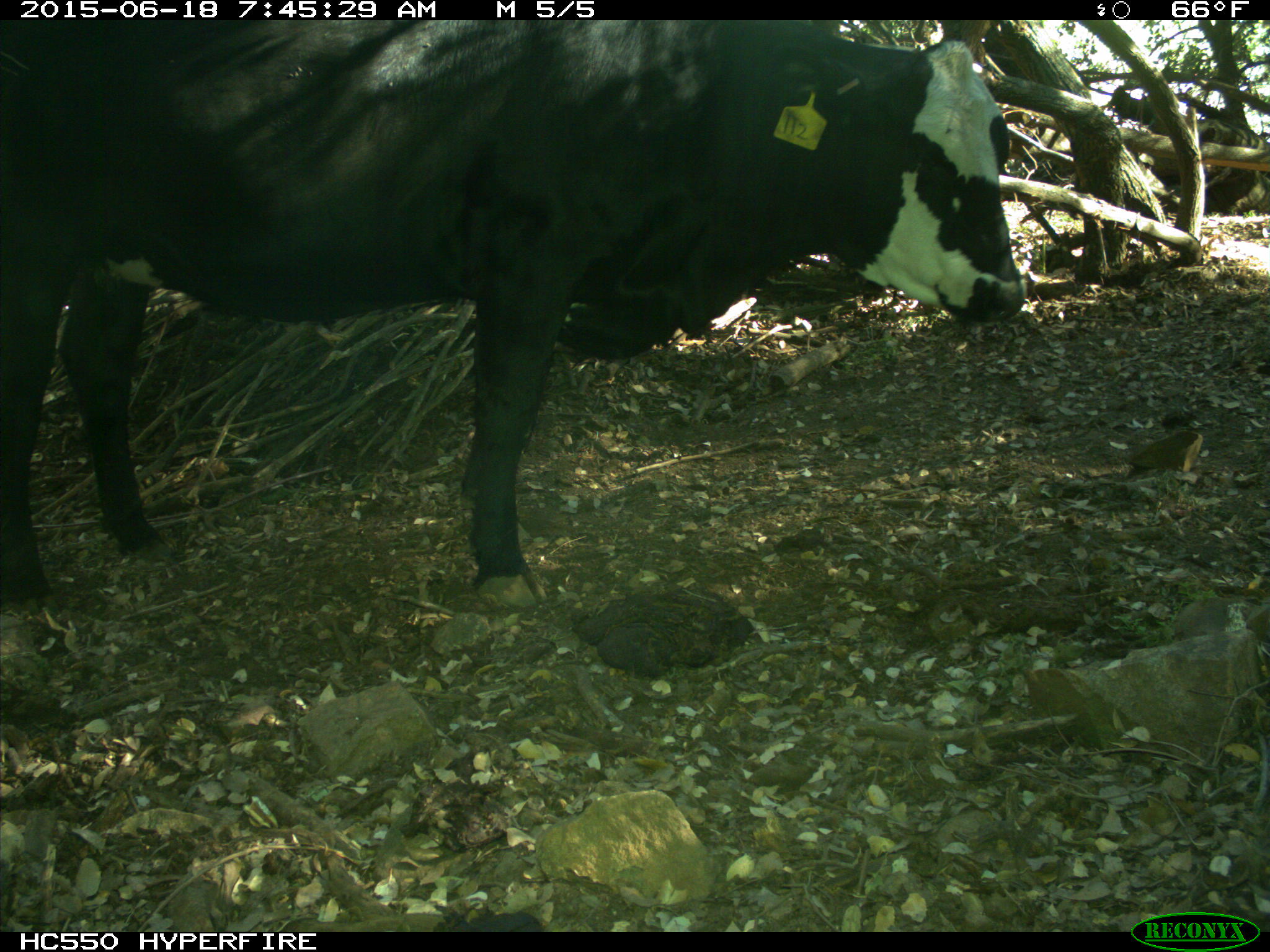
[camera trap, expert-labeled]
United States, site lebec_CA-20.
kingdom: Animalia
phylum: Chordata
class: Mammalia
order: Artiodactyla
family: Bovidae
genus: Bos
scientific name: Bos taurus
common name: domestic cow